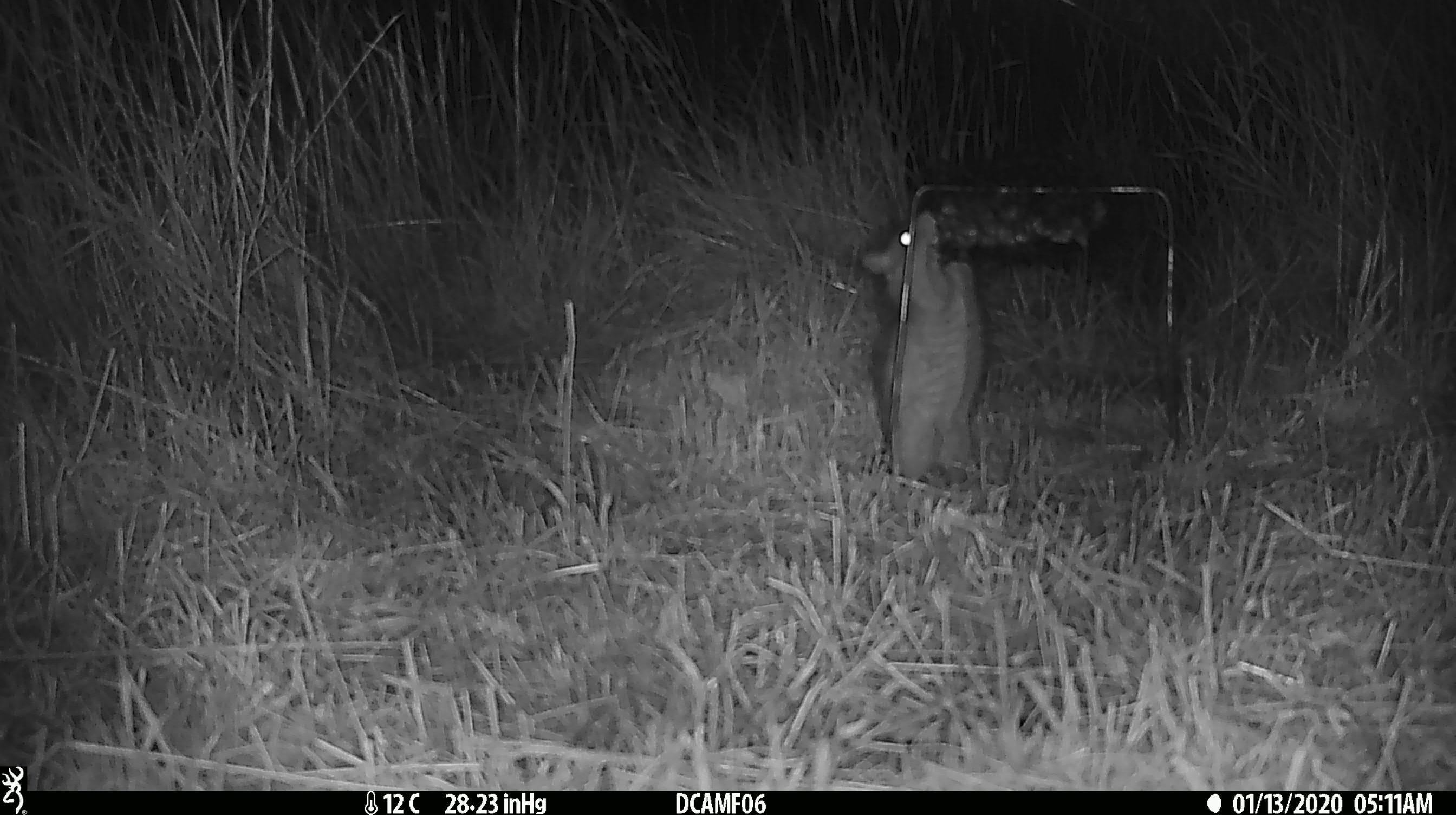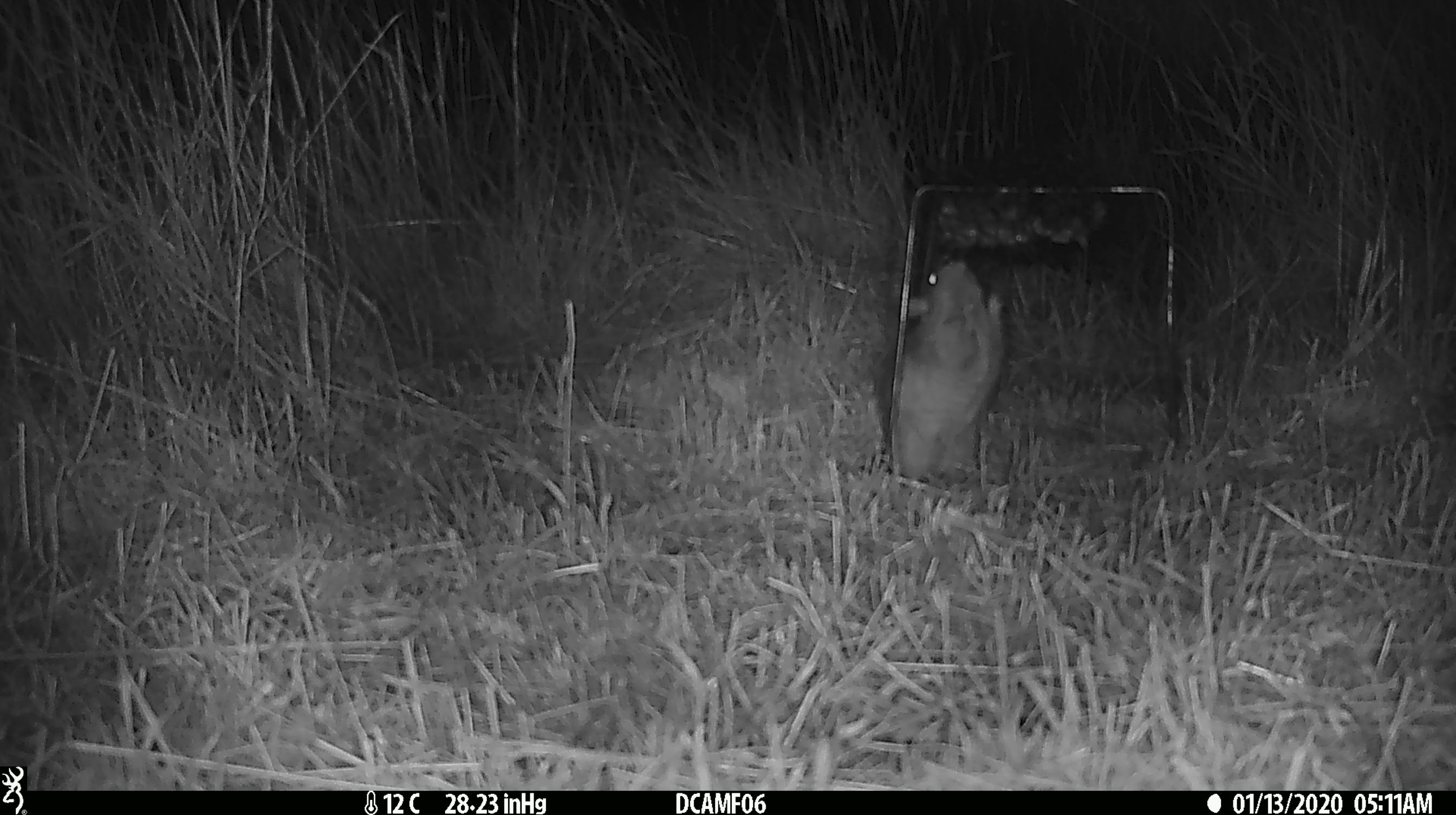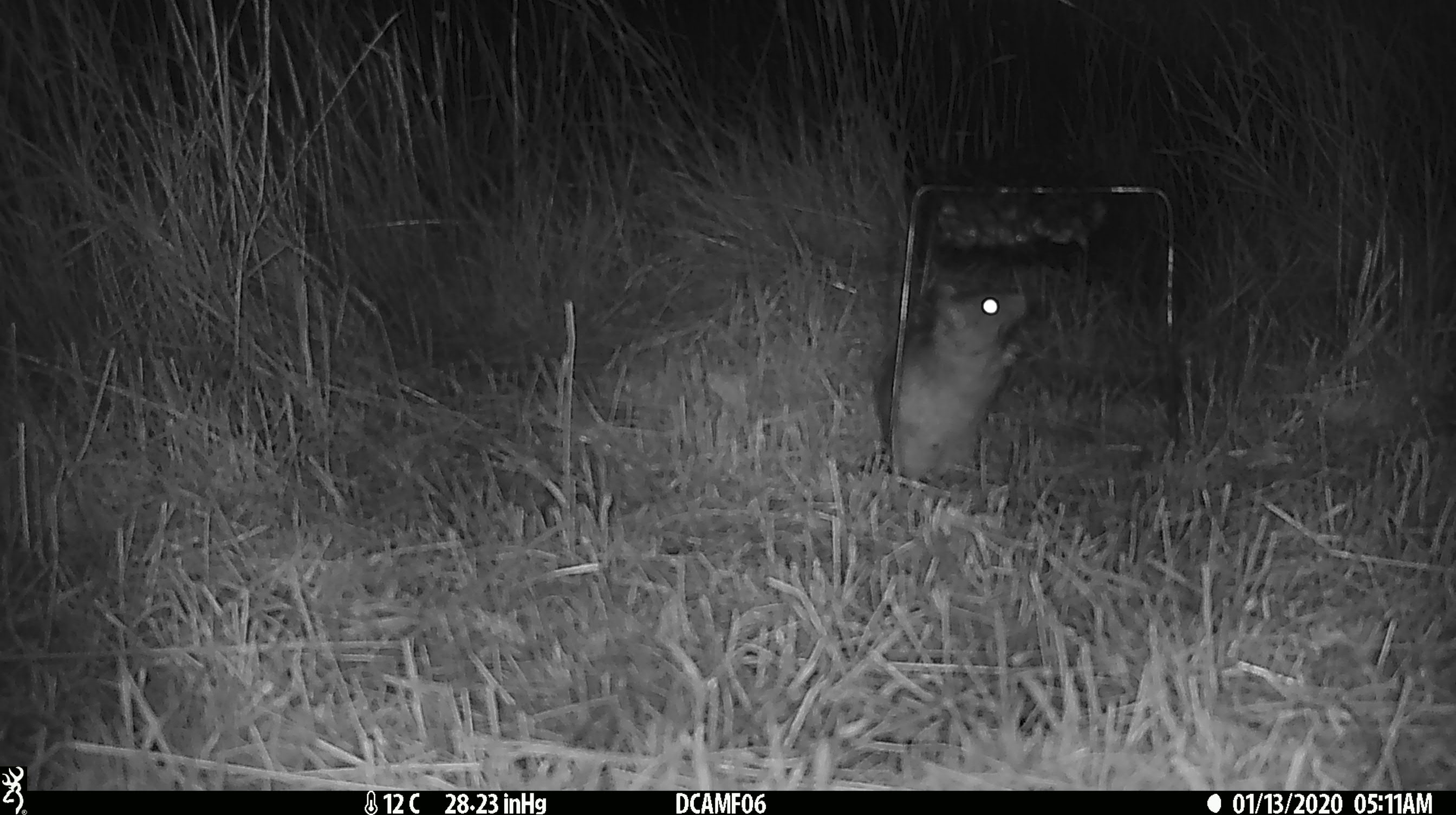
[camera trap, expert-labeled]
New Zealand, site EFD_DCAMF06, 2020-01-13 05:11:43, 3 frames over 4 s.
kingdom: Animalia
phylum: Chordata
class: Mammalia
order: Rodentia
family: Muridae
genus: Rattus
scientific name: Rattus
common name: rat